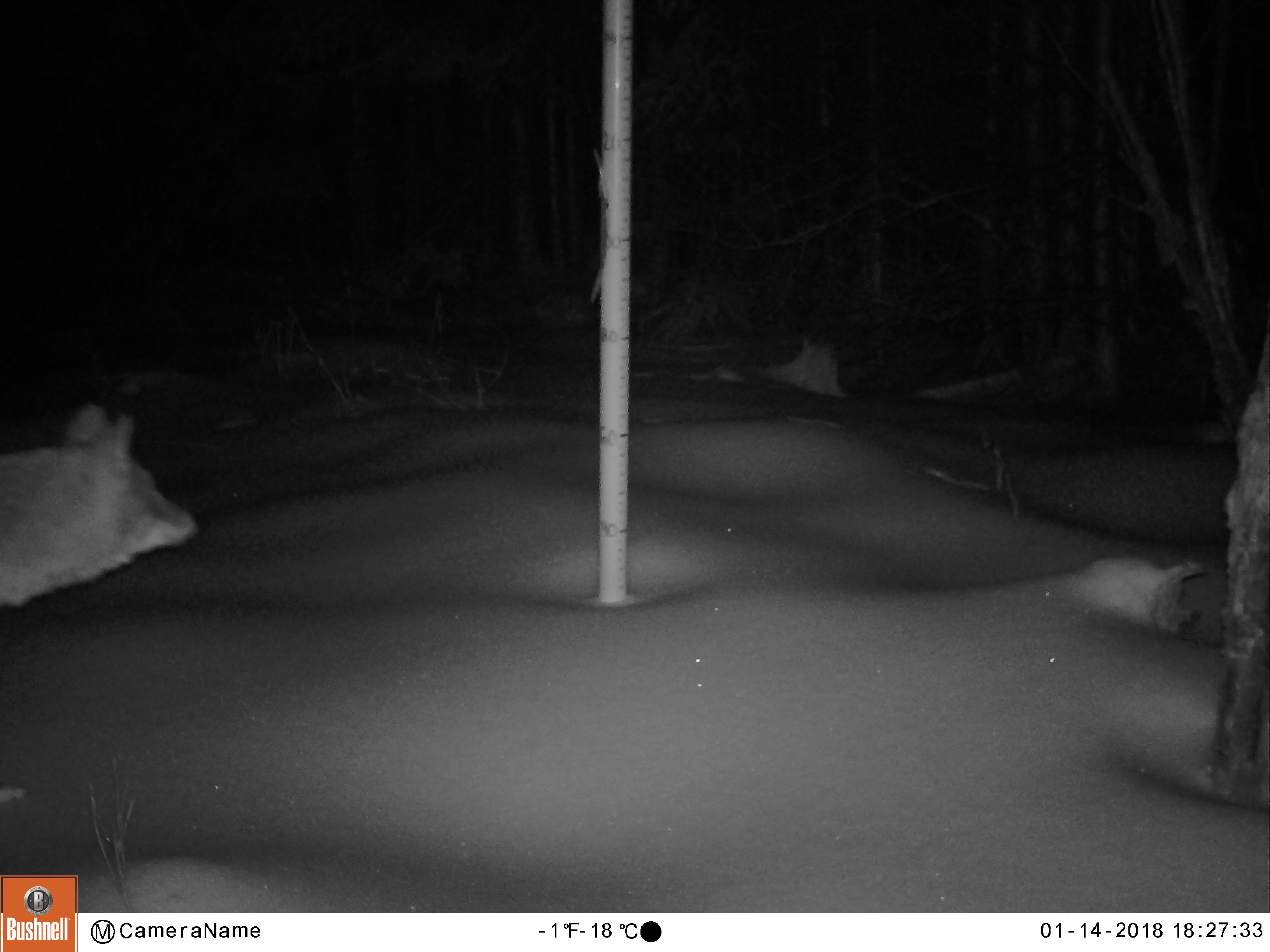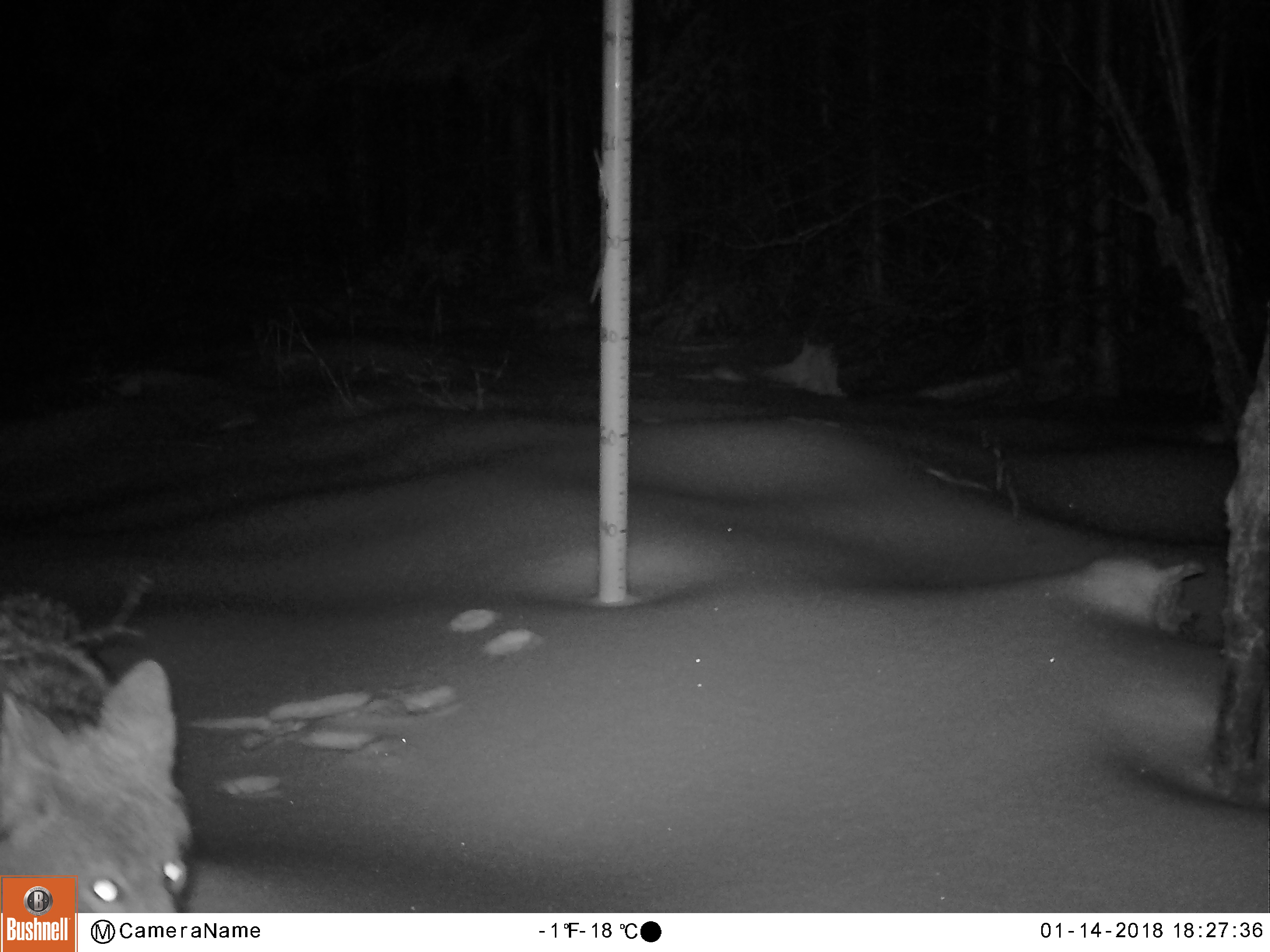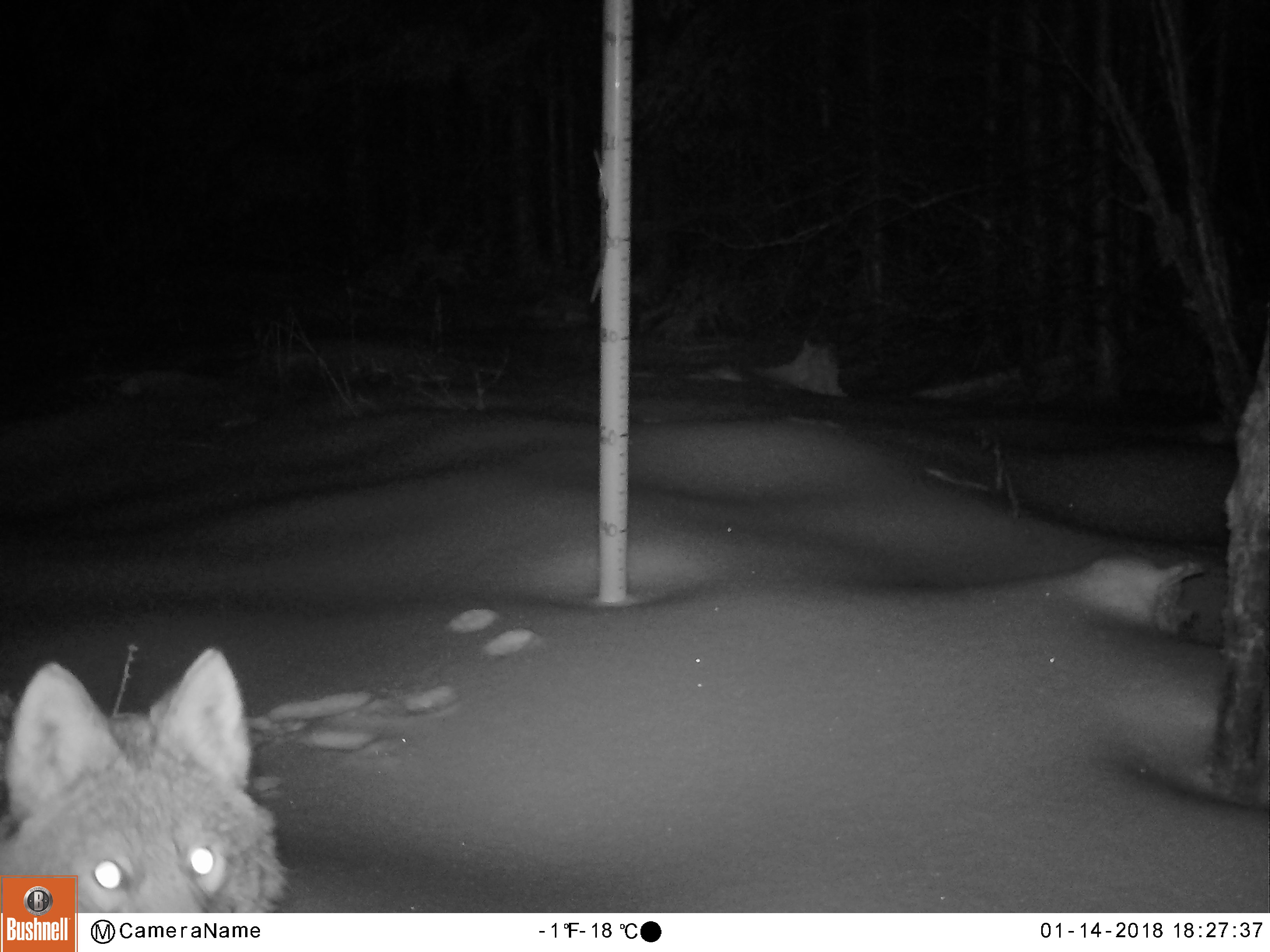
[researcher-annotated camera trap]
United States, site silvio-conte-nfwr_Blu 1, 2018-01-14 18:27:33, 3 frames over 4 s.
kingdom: Animalia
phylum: Chordata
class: Mammalia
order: Carnivora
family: Canidae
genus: Canis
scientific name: Canis latrans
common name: coyote